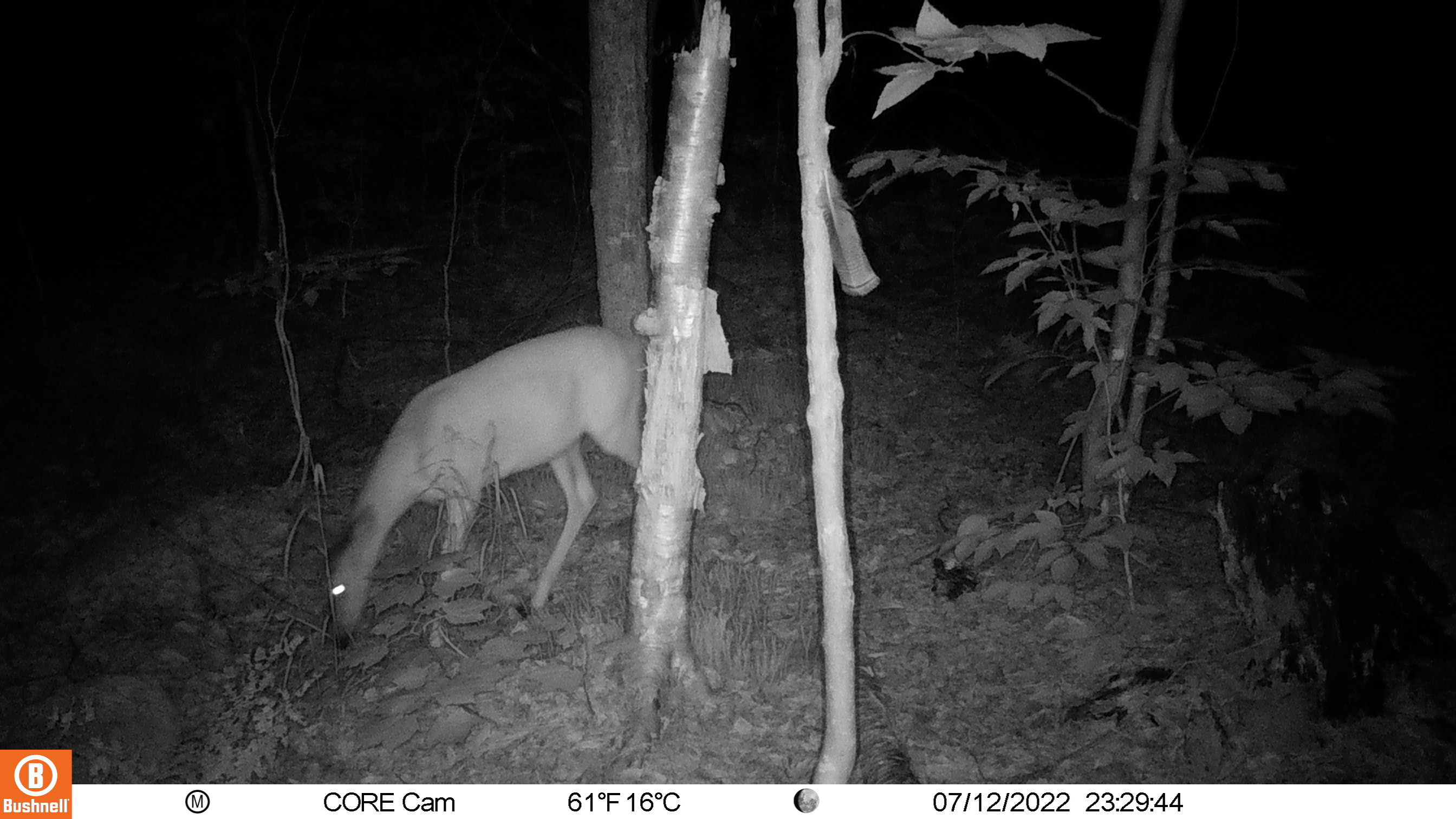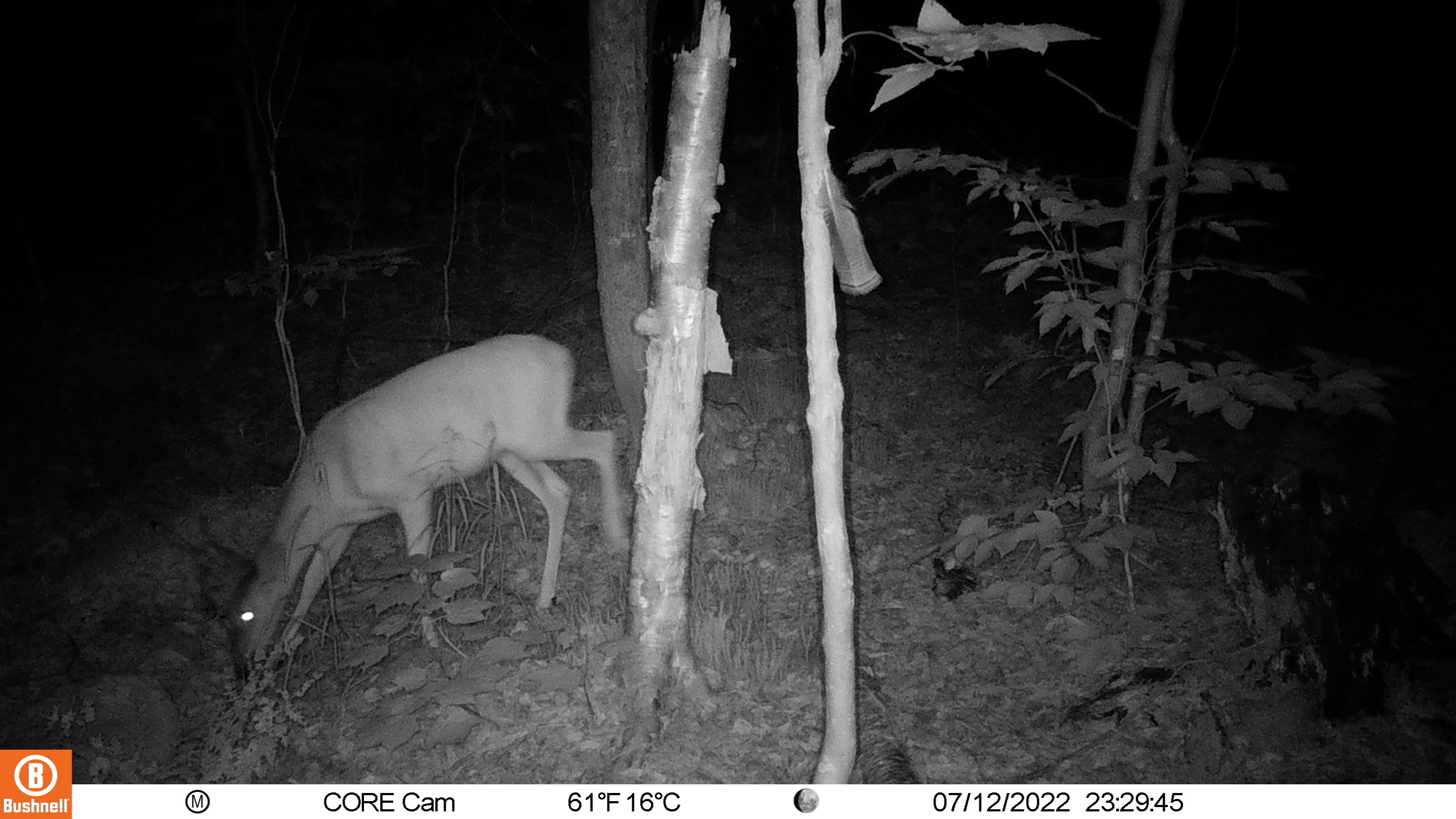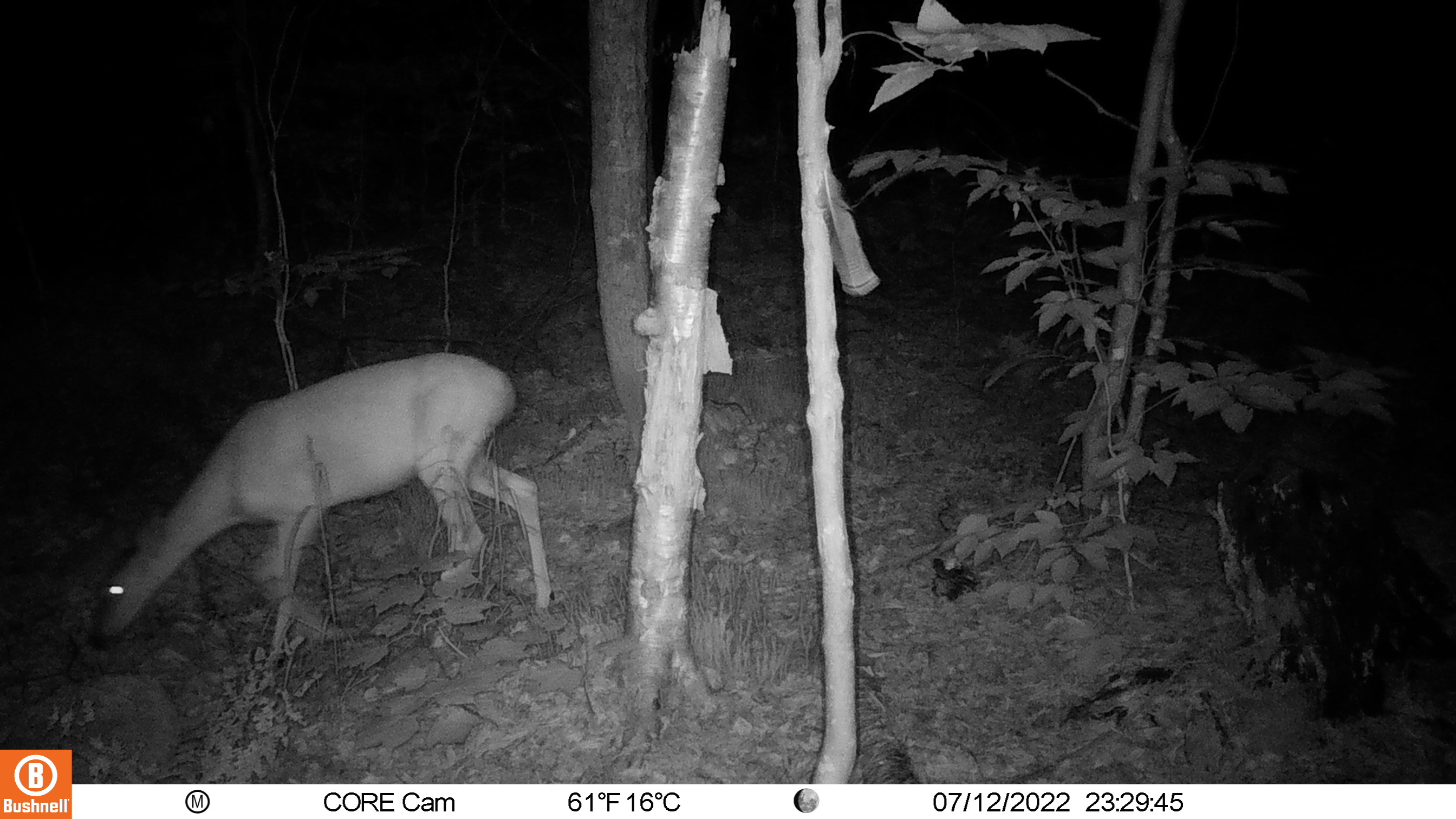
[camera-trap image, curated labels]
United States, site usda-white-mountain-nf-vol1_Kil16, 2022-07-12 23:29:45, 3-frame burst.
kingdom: Animalia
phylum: Chordata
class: Mammalia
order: Artiodactyla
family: Cervidae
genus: Odocoileus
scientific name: Odocoileus virginianus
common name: white-tailed deer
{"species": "white-tailed deer (Odocoileus virginianus)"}